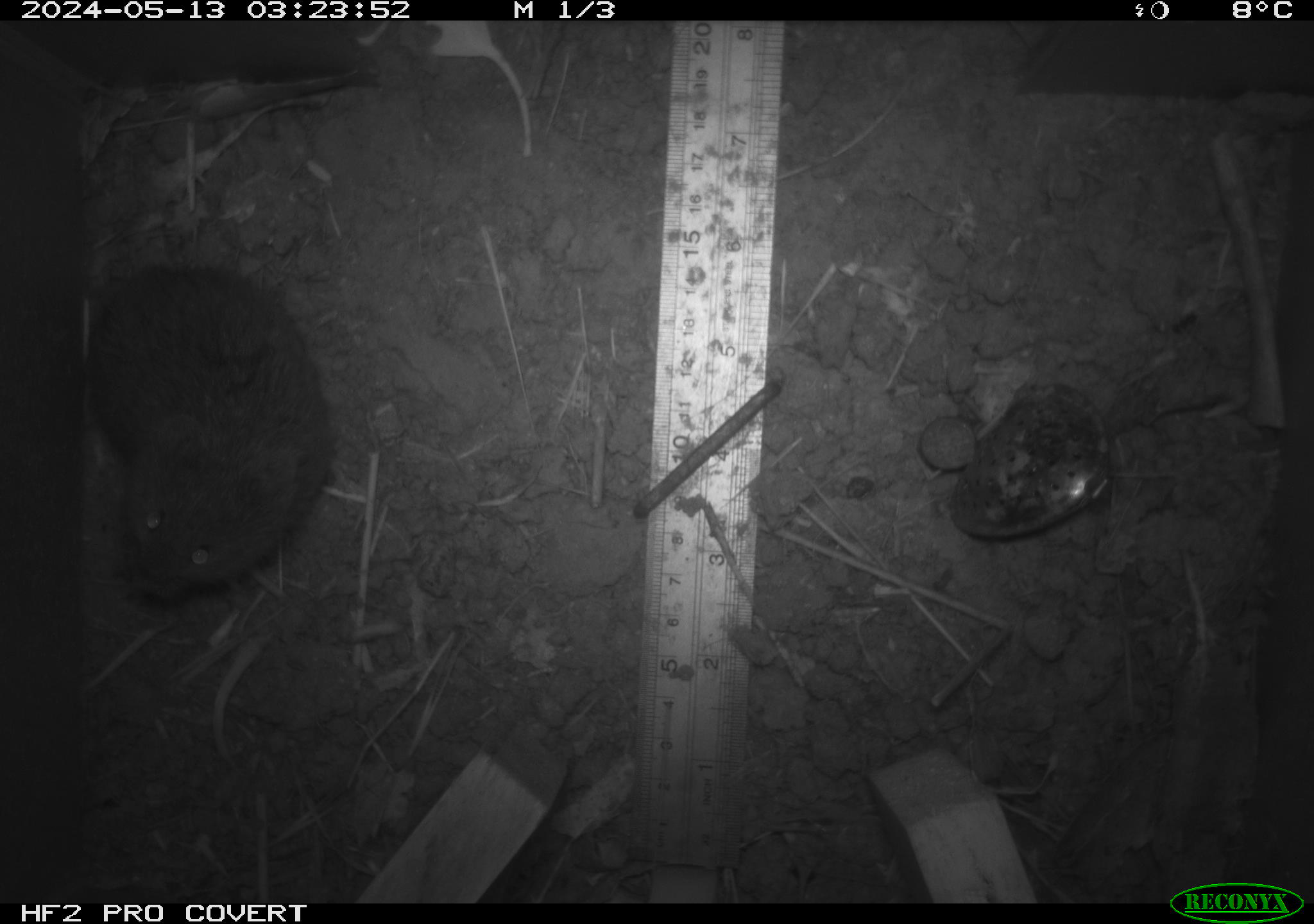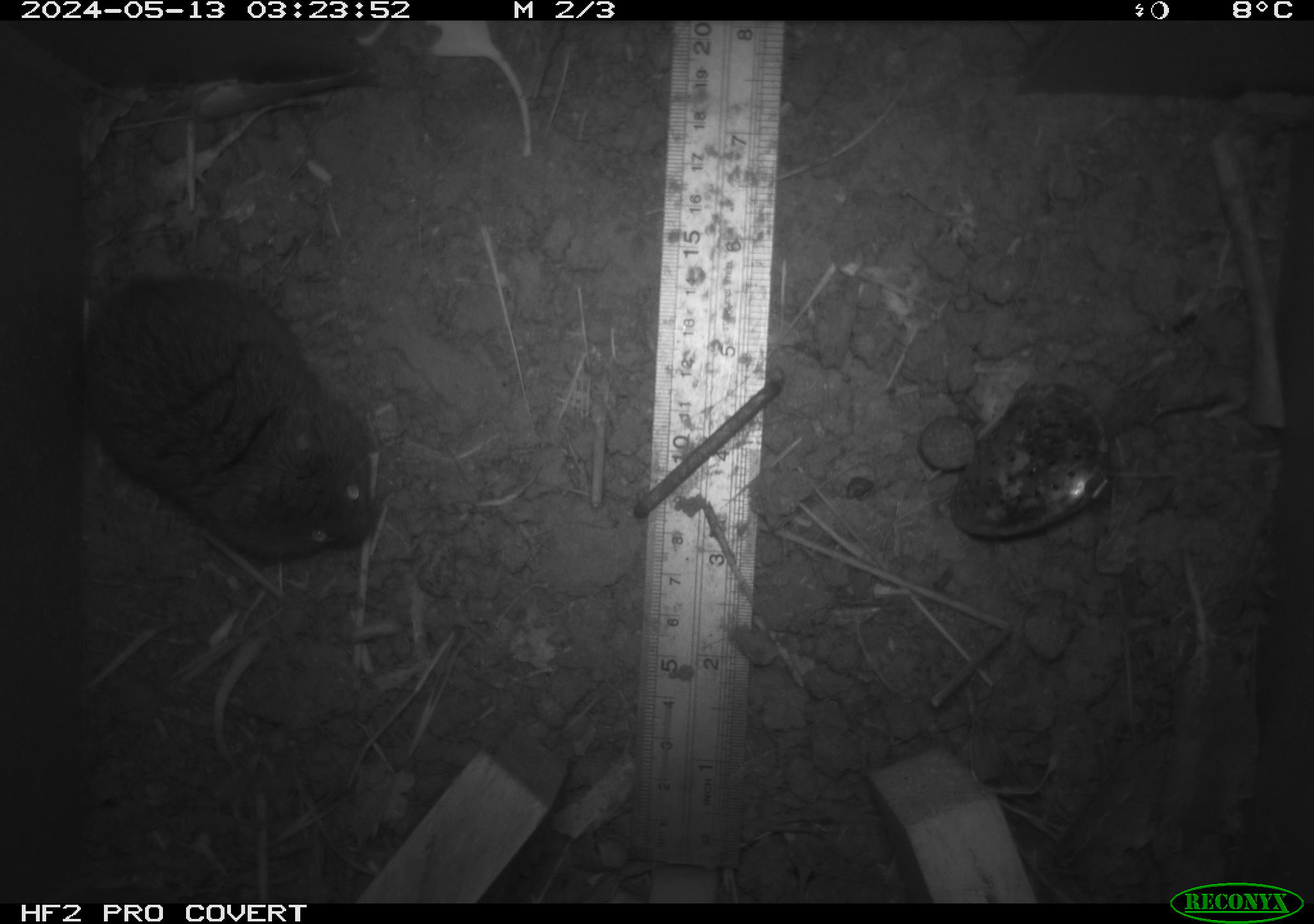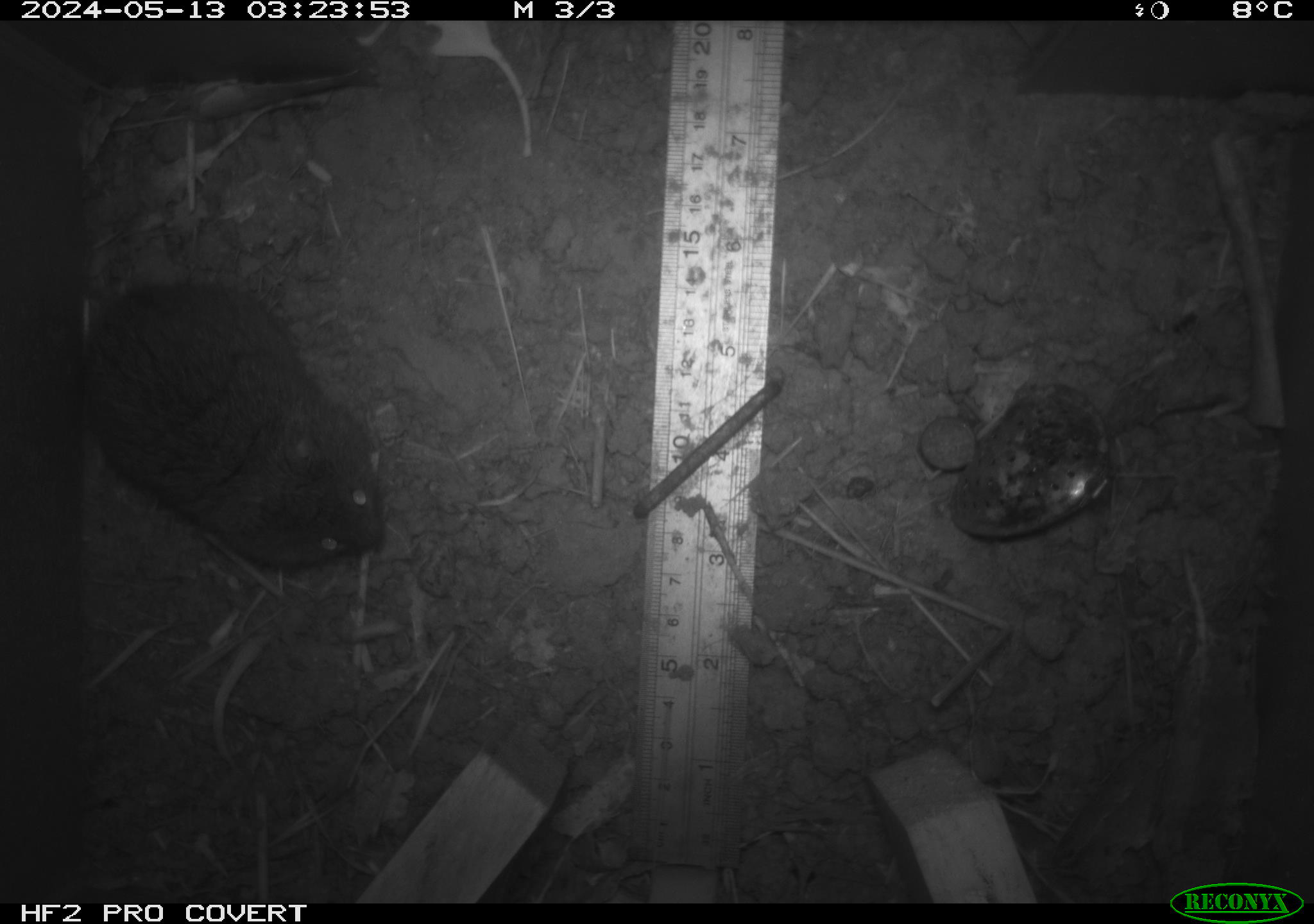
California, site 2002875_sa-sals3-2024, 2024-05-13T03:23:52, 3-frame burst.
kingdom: Animalia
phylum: Chordata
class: Mammalia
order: Rodentia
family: Cricetidae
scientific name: Arvicolinae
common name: voles, lemmings, and muskrats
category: arvicolinae subfamily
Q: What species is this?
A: Arvicolinae subfamily (voles, lemmings, and muskrats) (Arvicolinae).